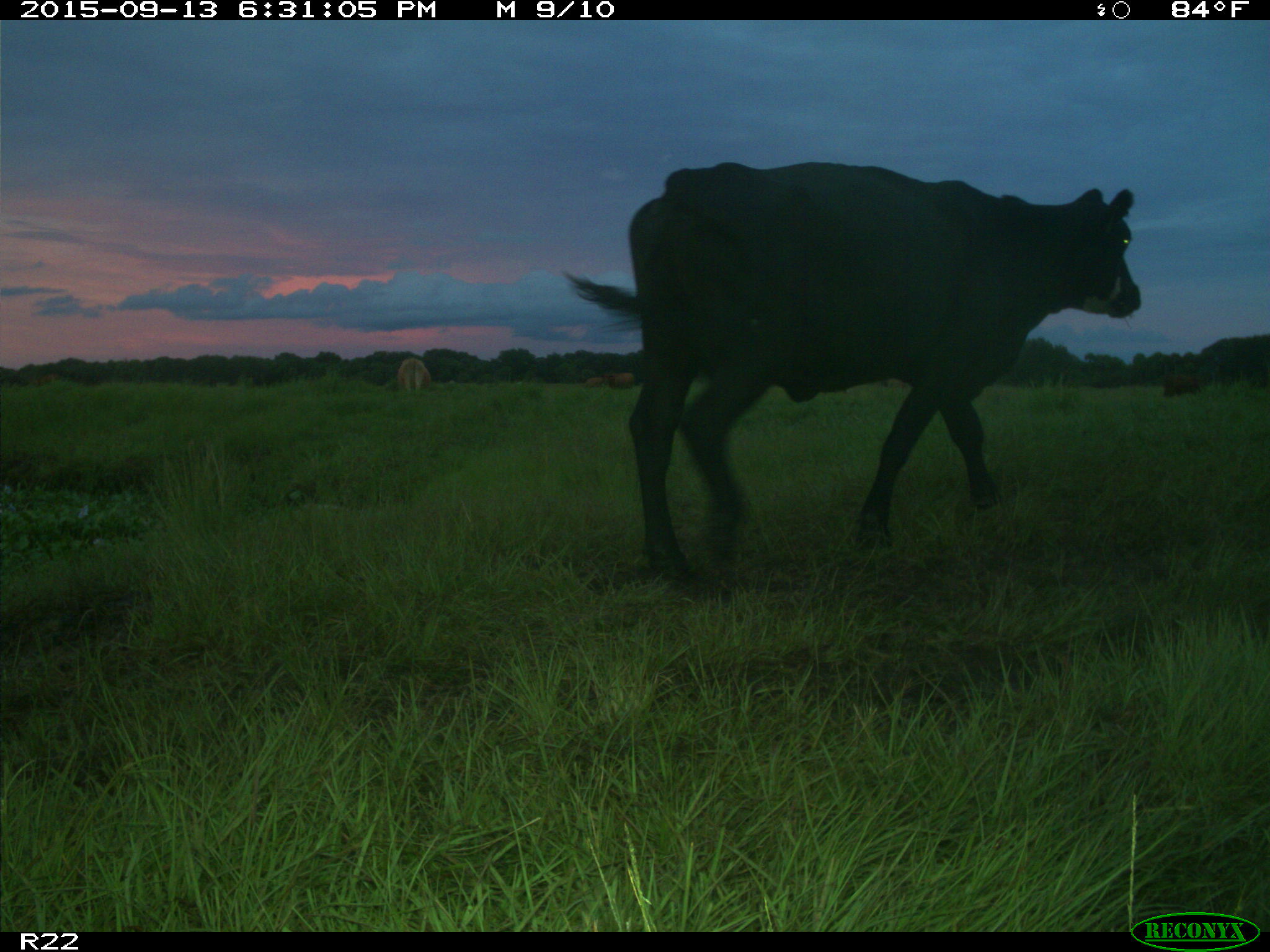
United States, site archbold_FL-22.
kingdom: Animalia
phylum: Chordata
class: Mammalia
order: Artiodactyla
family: Bovidae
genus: Bos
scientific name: Bos taurus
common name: domestic cow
Bos taurus (domestic cow).